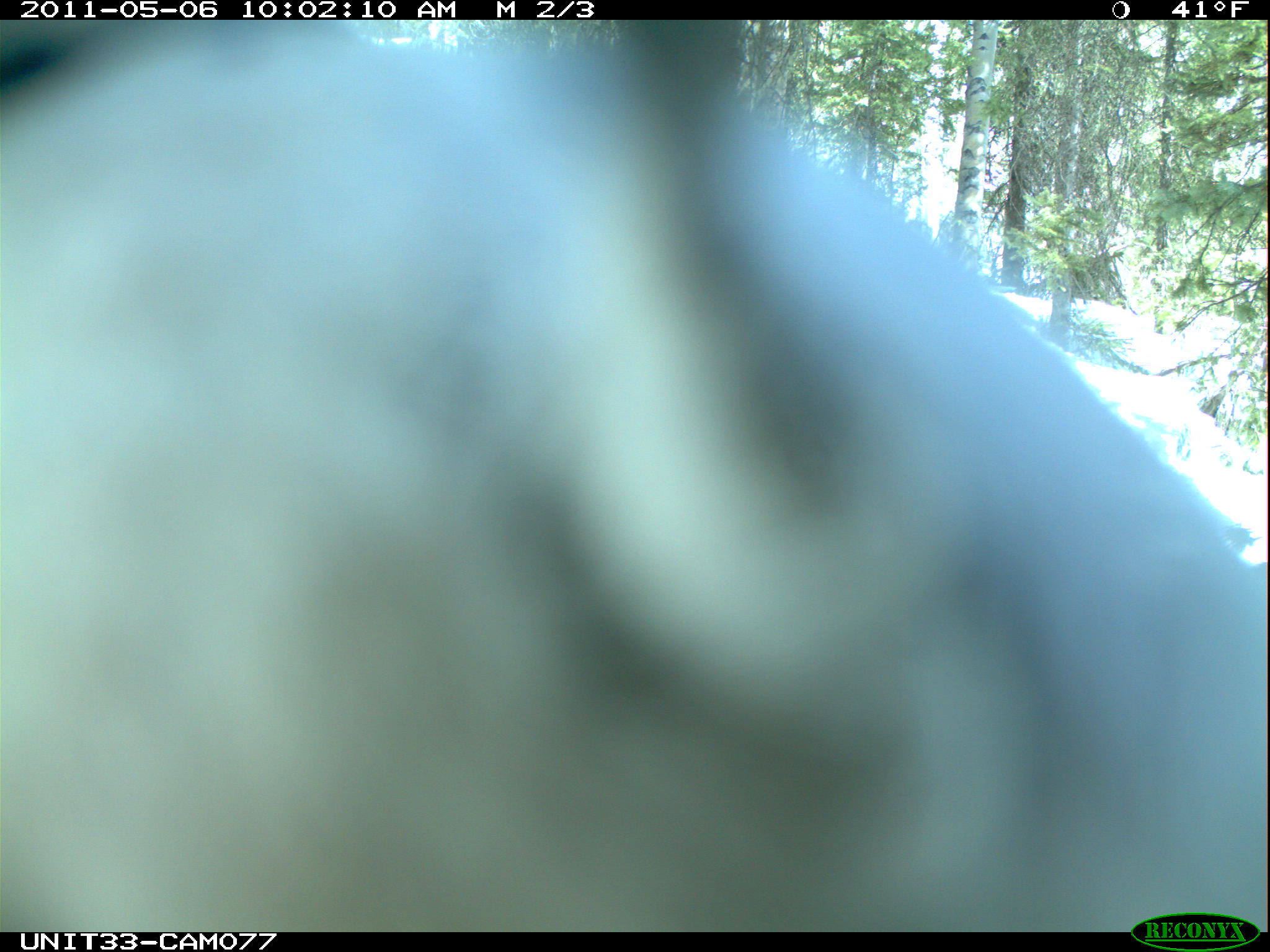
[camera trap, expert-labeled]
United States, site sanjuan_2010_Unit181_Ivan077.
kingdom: Animalia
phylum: Chordata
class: Aves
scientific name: Aves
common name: birds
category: unidentified bird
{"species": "unidentified bird (birds) (Aves)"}